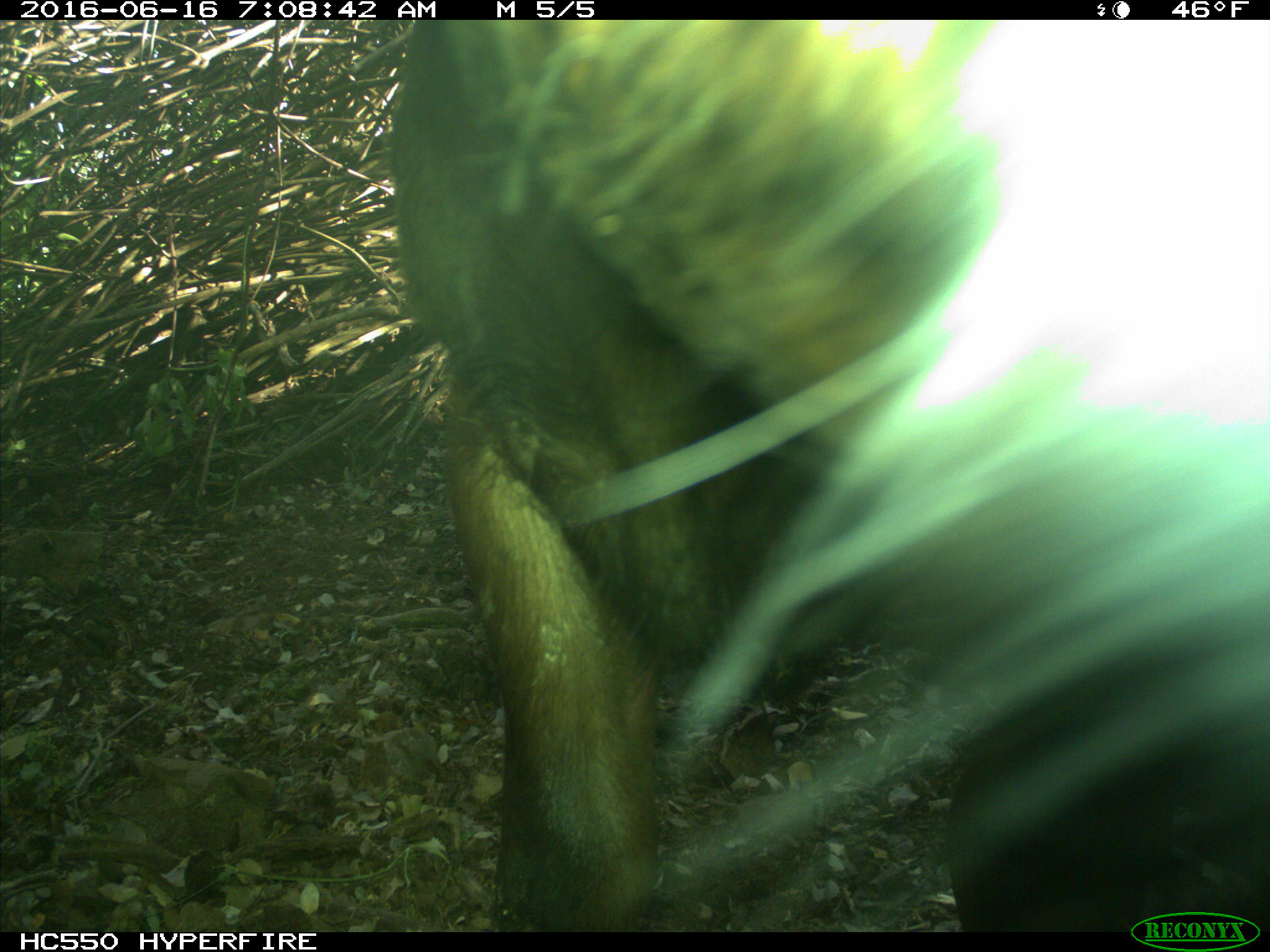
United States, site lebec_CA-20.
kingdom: Animalia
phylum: Chordata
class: Mammalia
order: Artiodactyla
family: Bovidae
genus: Bos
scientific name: Bos taurus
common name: domestic cow